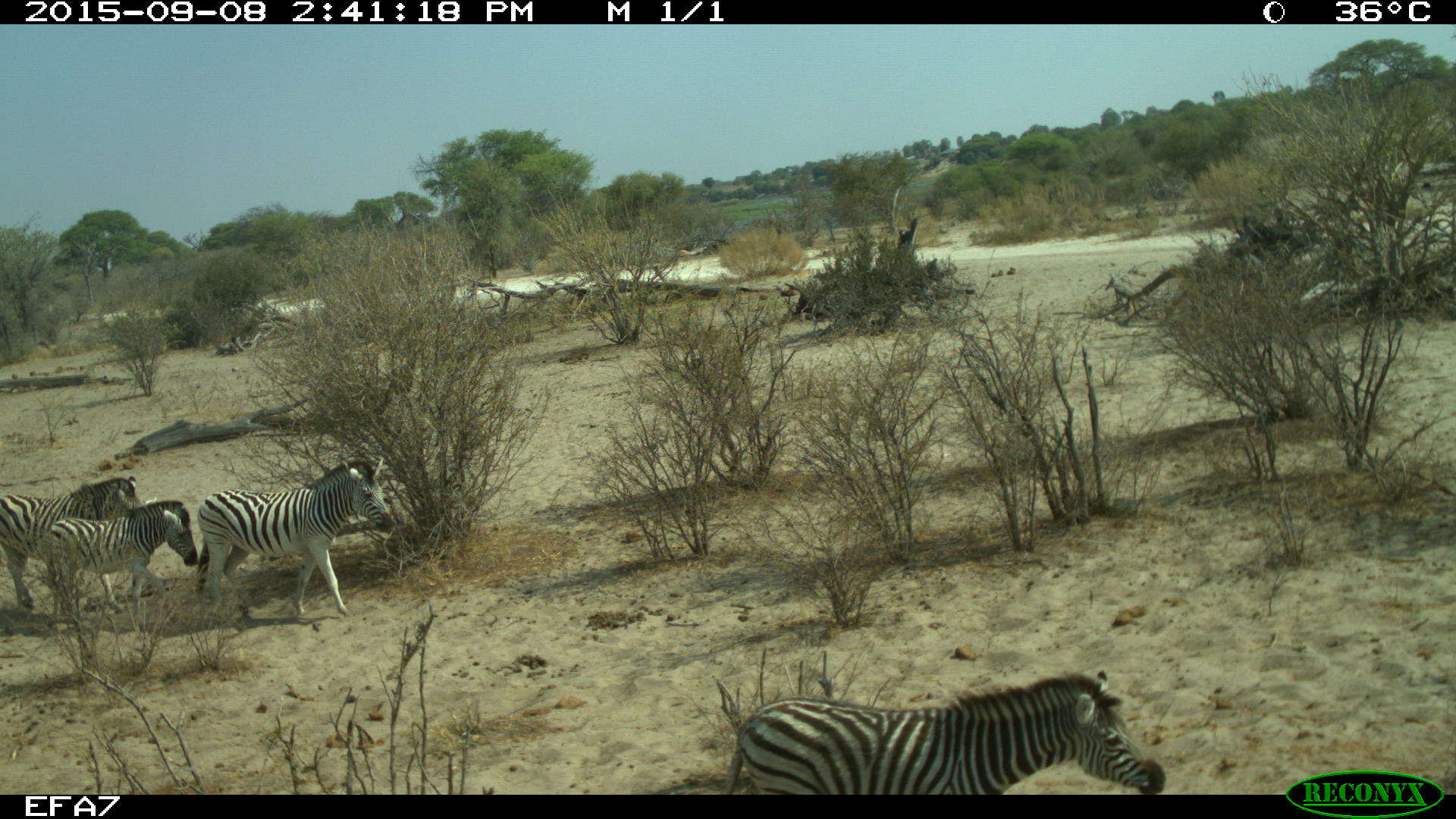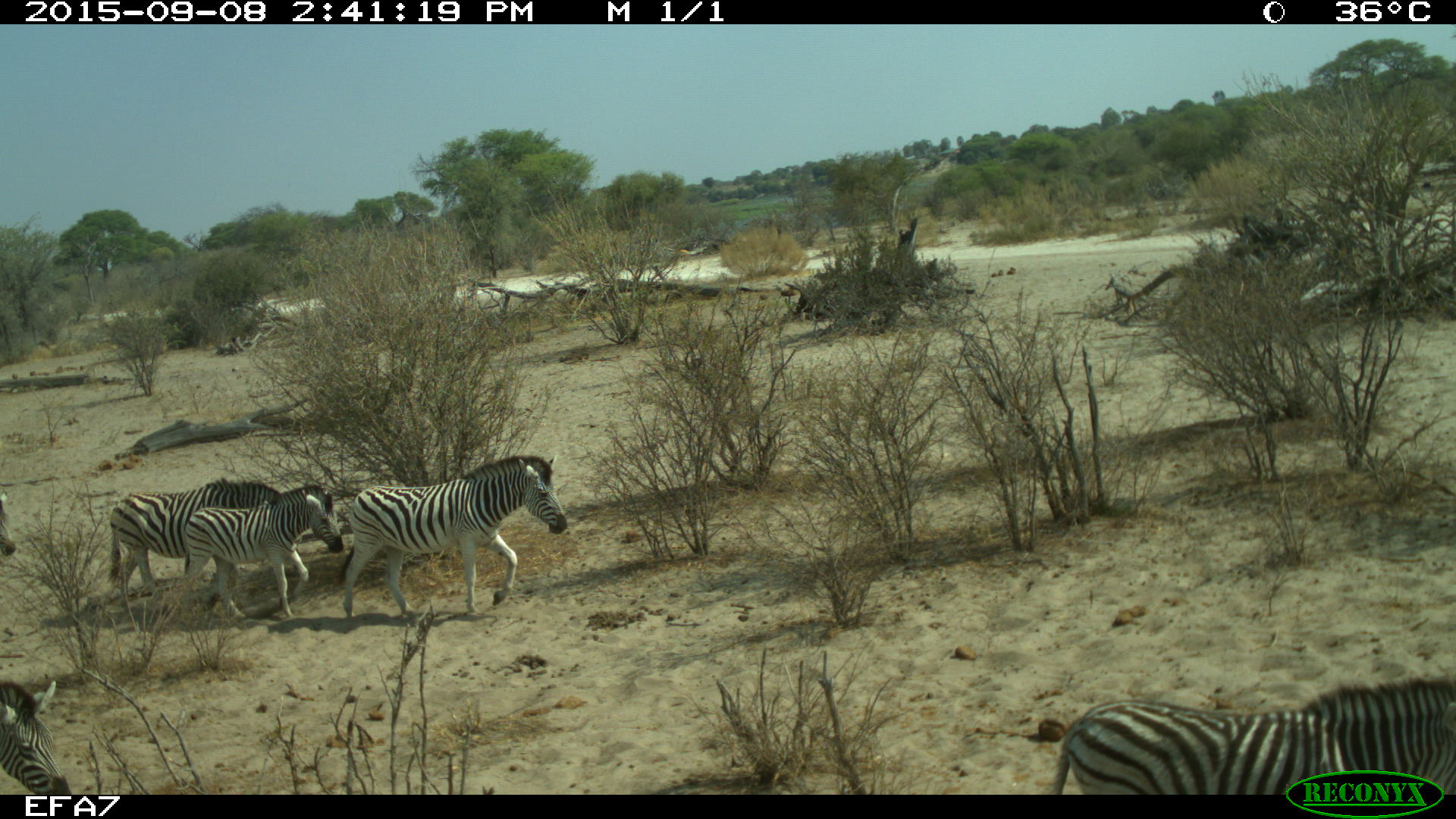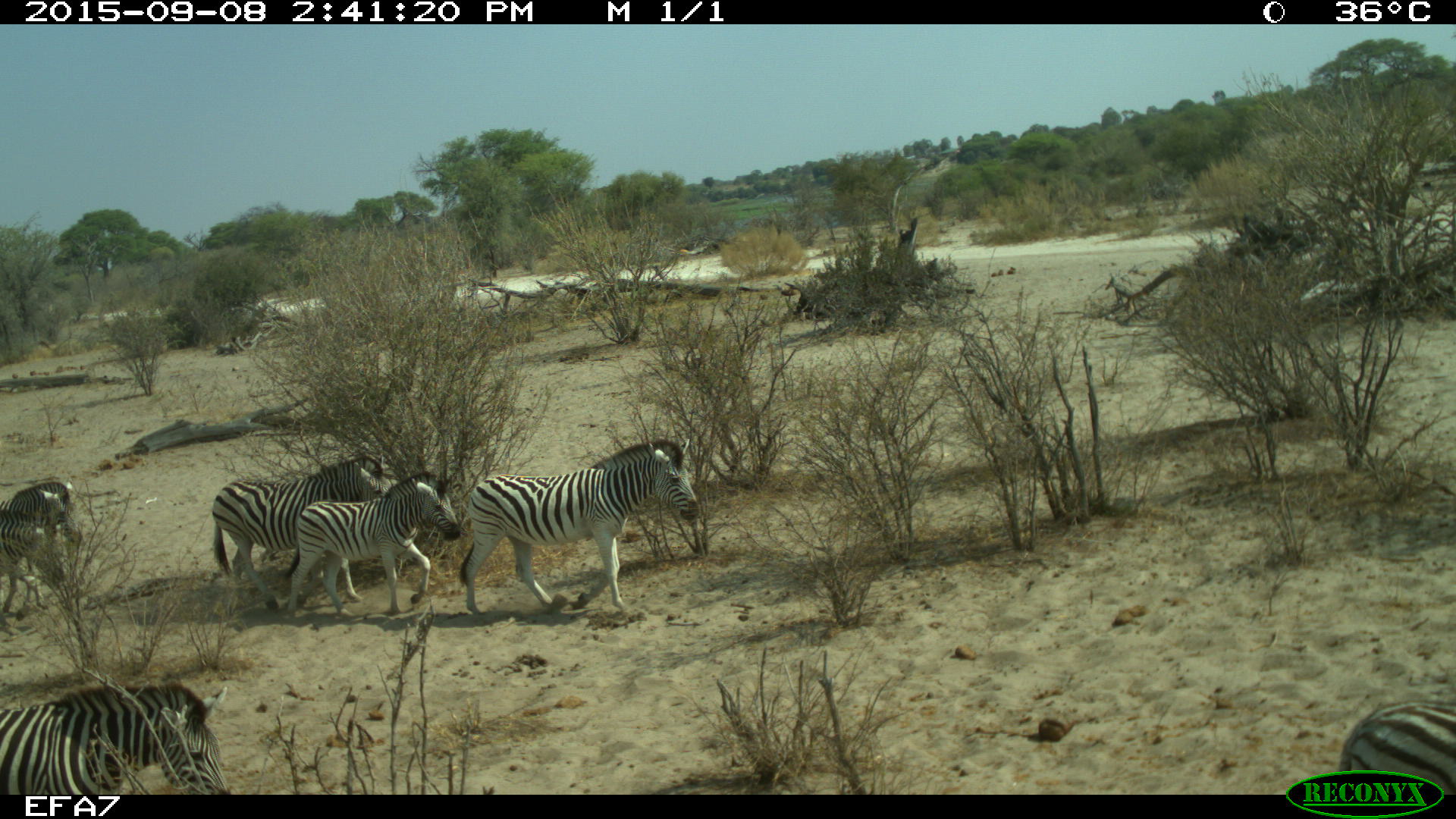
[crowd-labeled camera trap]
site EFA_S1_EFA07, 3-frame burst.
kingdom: Animalia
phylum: Chordata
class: Mammalia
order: Perissodactyla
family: Equidae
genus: Equus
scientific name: Equus quagga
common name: plains zebra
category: zebraplains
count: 7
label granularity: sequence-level